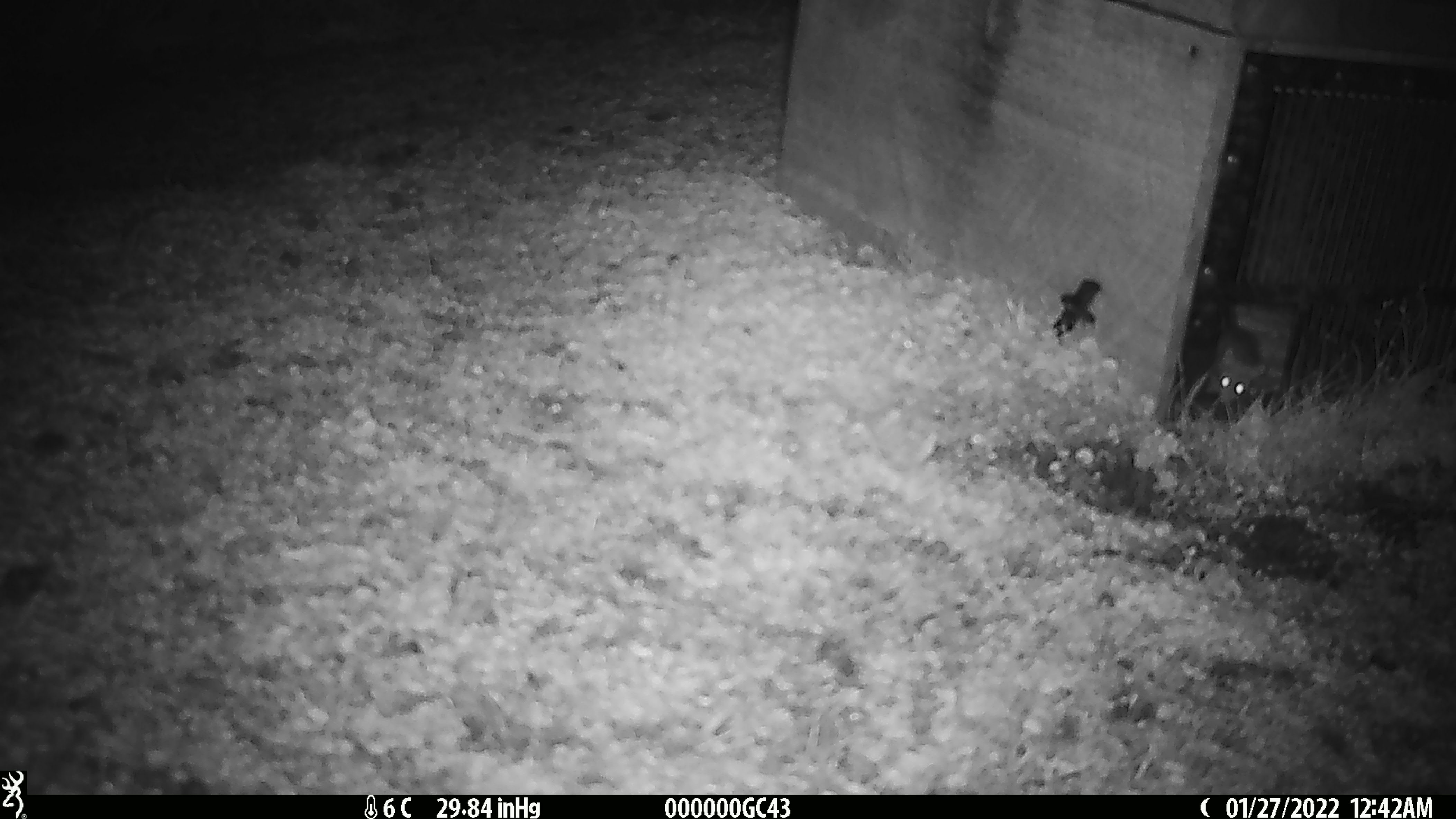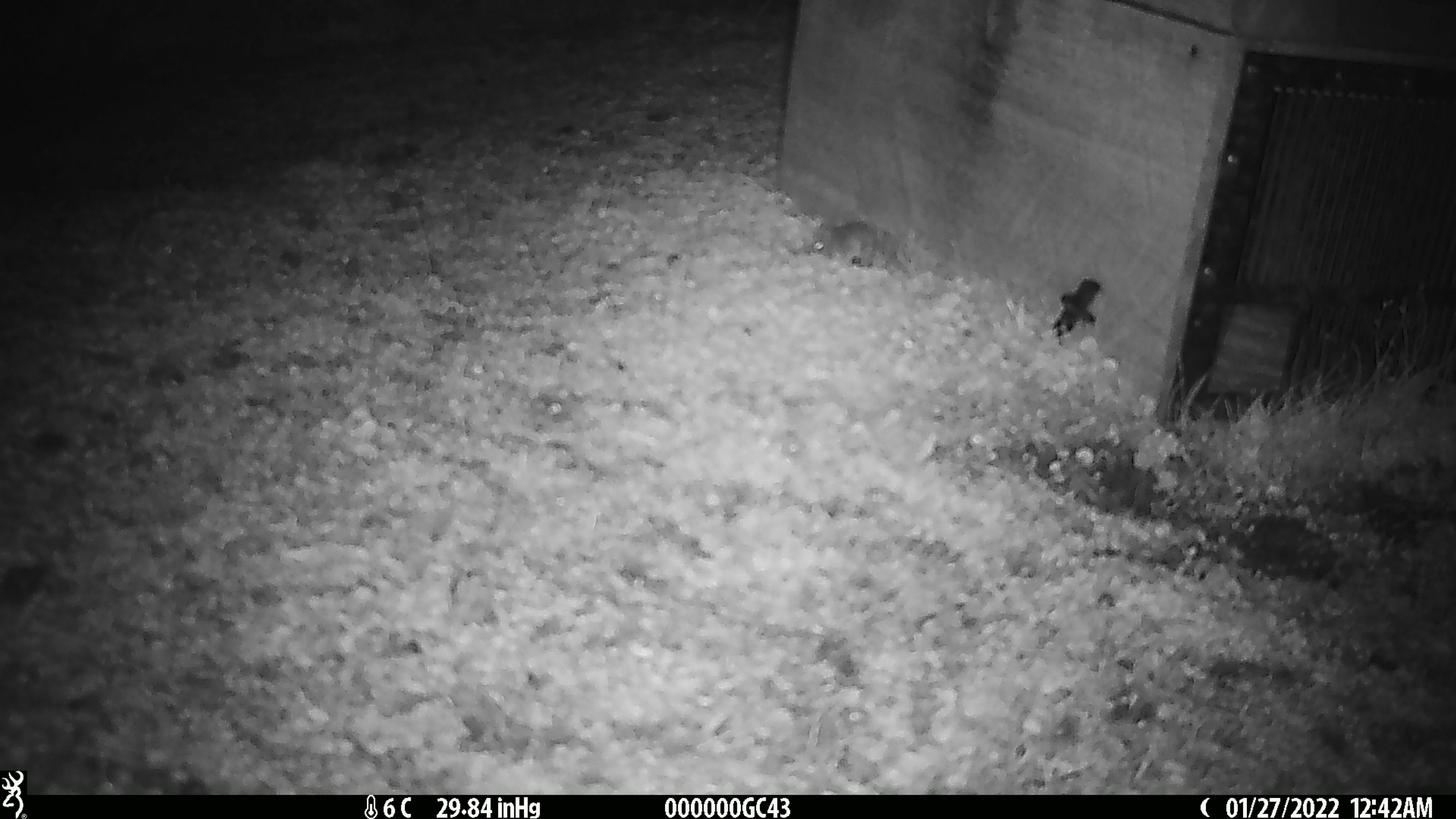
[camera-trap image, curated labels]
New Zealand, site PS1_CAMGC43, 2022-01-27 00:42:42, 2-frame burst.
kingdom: Animalia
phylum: Chordata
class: Mammalia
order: Rodentia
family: Muridae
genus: Mus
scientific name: Mus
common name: mouse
Mouse (Mus).